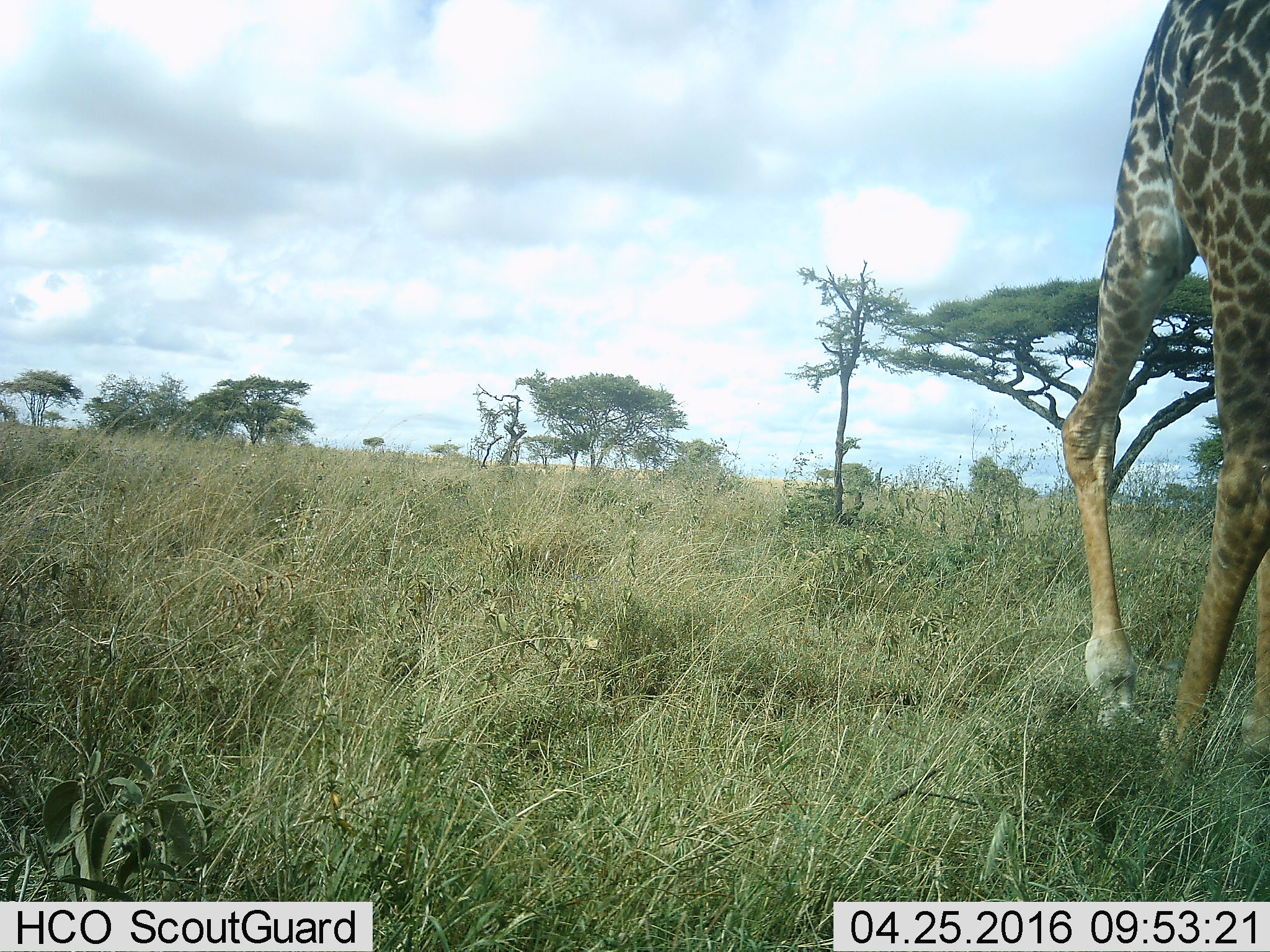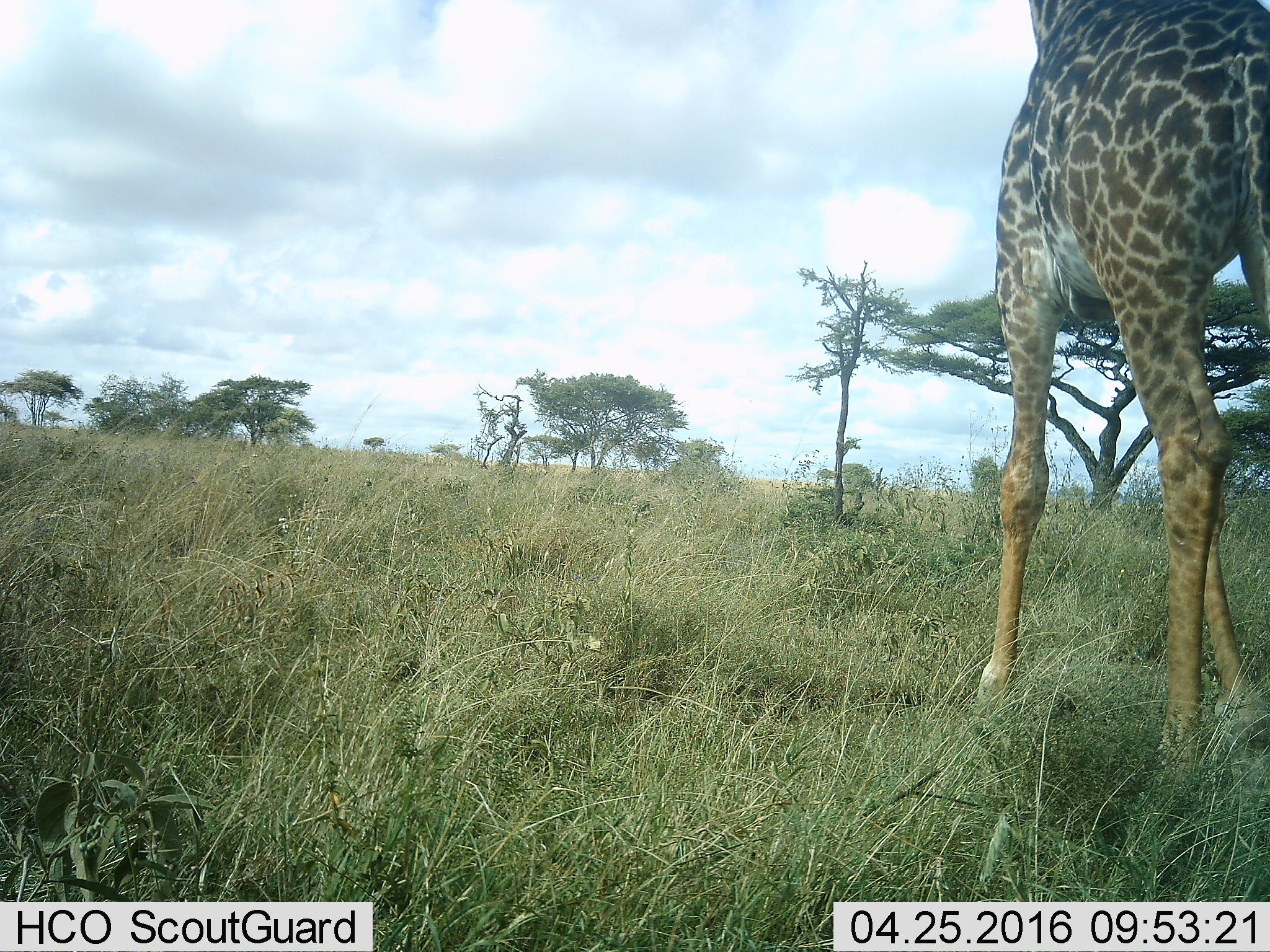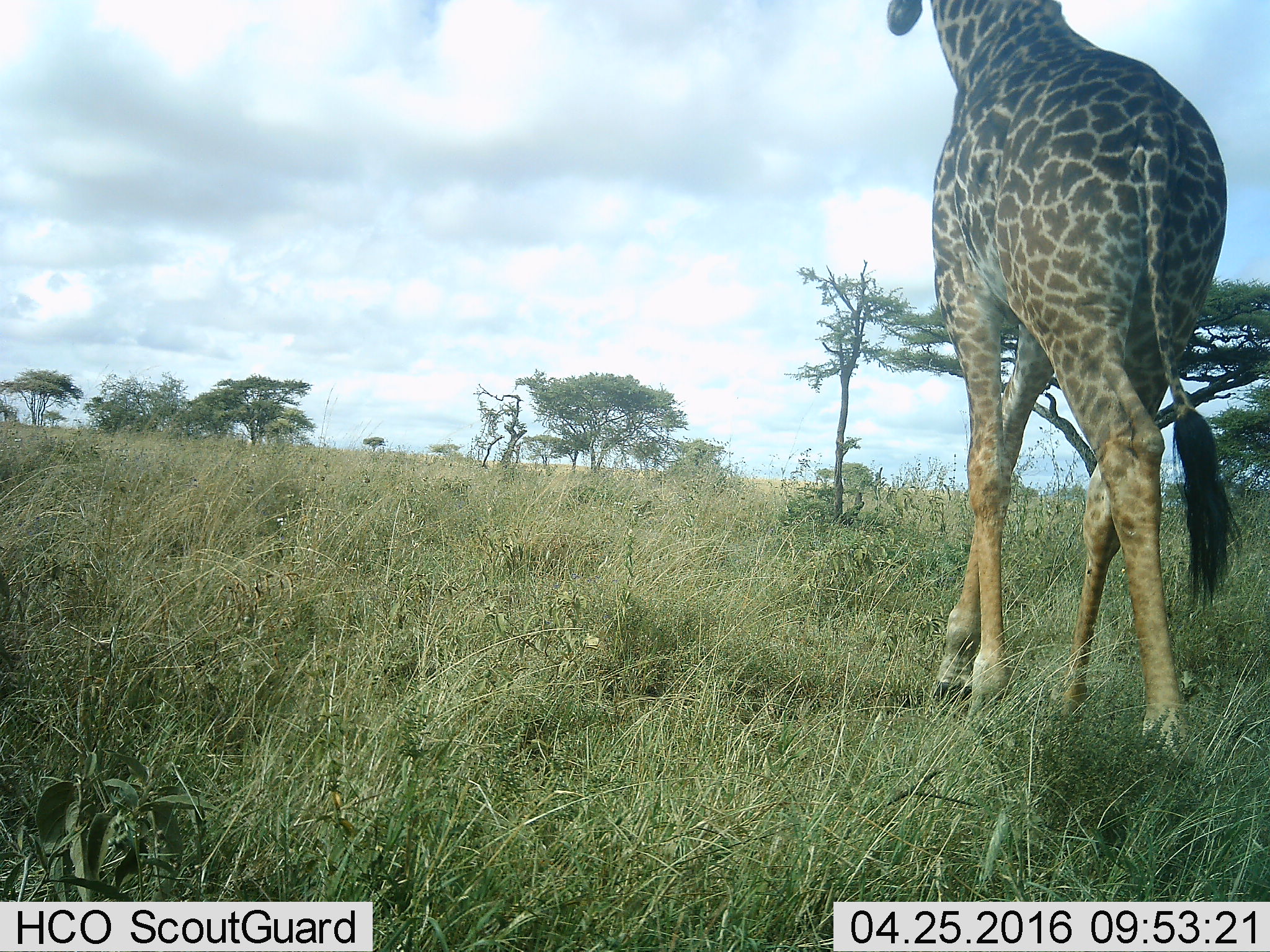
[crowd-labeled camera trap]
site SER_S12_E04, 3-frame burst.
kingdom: Animalia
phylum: Chordata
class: Mammalia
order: Artiodactyla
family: Giraffidae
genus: Giraffa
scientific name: Giraffa camelopardalis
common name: giraffe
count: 1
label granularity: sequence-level